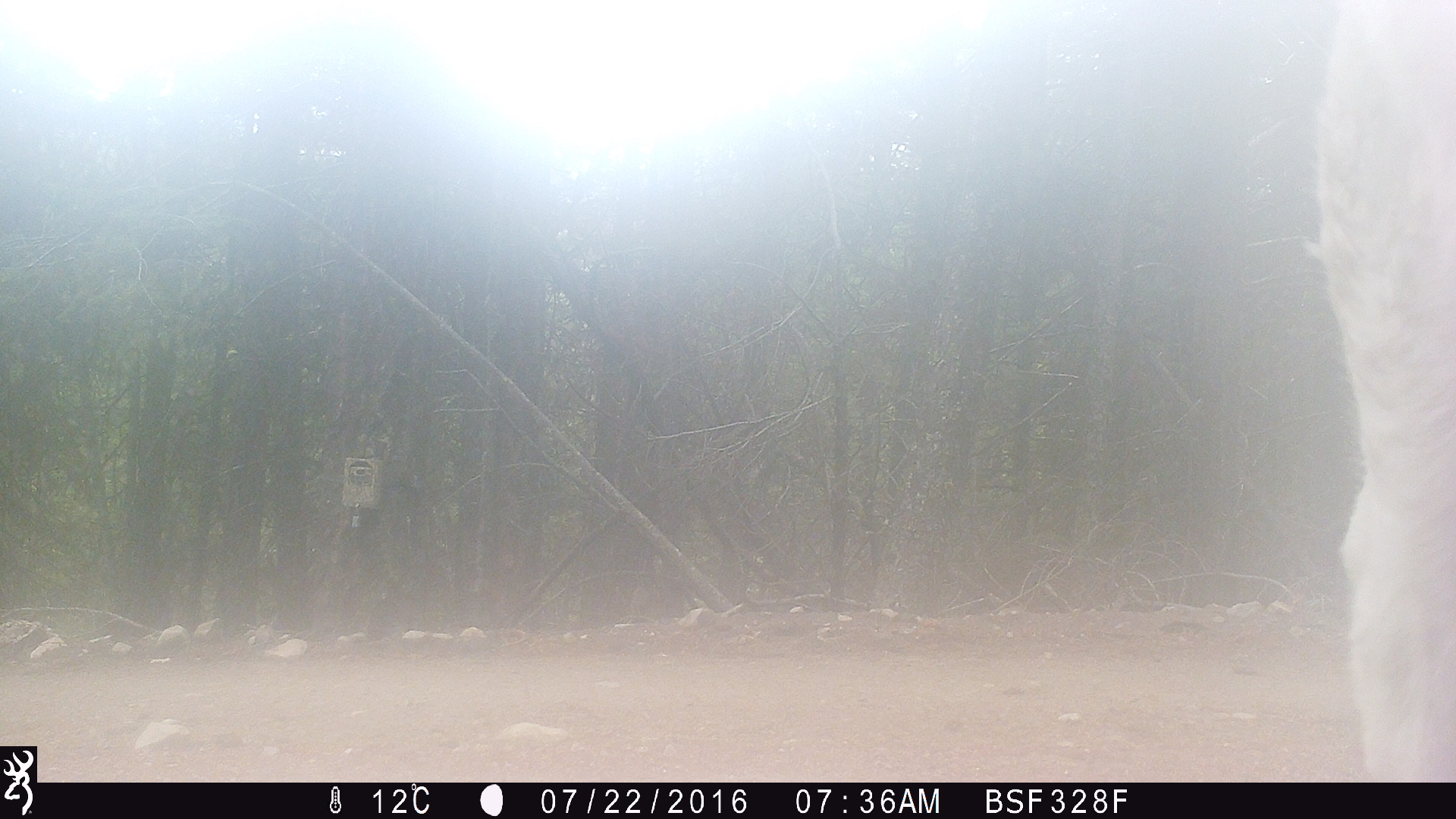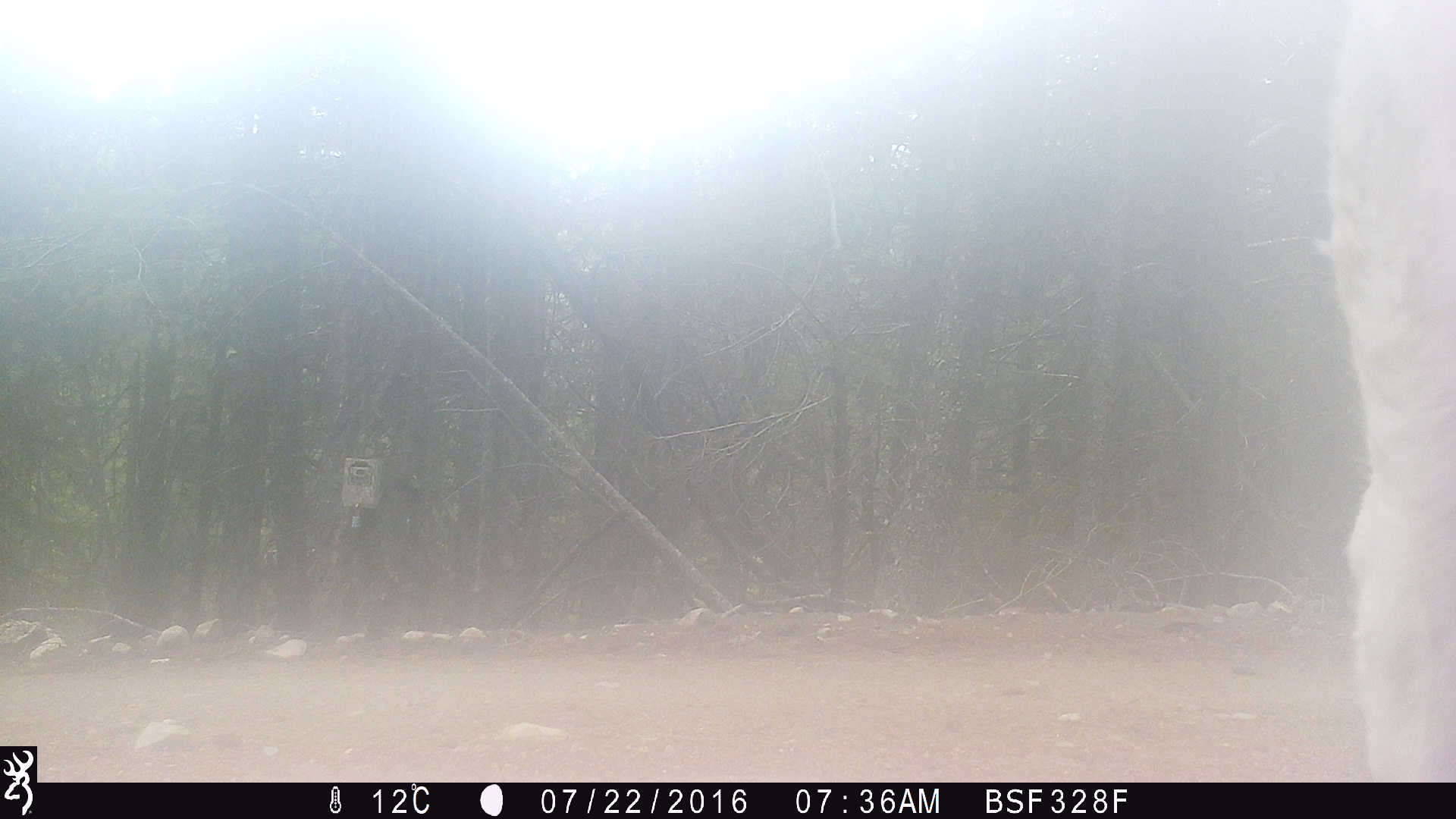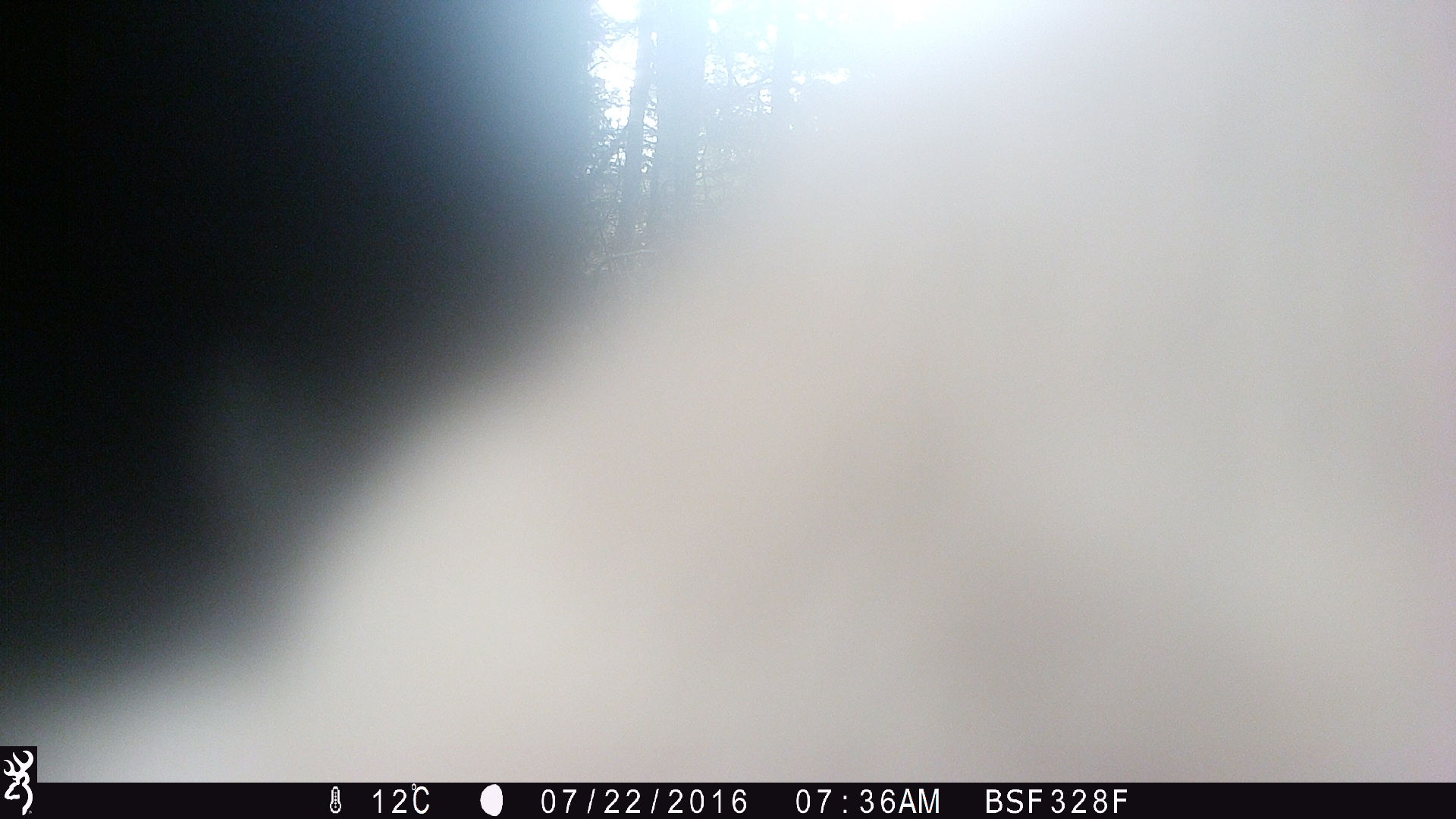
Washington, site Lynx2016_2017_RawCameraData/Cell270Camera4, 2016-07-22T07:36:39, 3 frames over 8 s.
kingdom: Animalia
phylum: Chordata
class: Mammalia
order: Artiodactyla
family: Bovidae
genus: Bos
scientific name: Bos taurus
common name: domestic cattle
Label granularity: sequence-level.